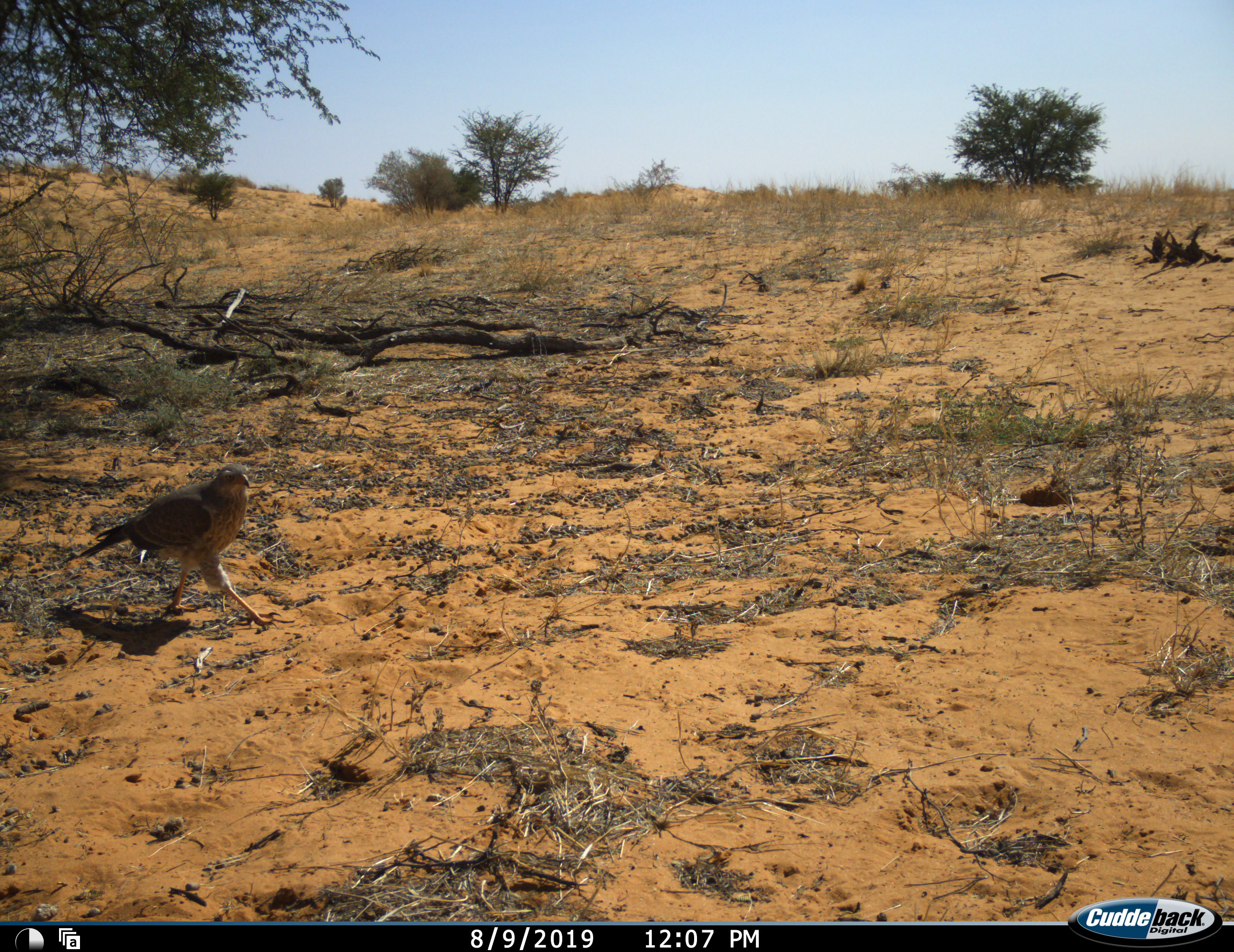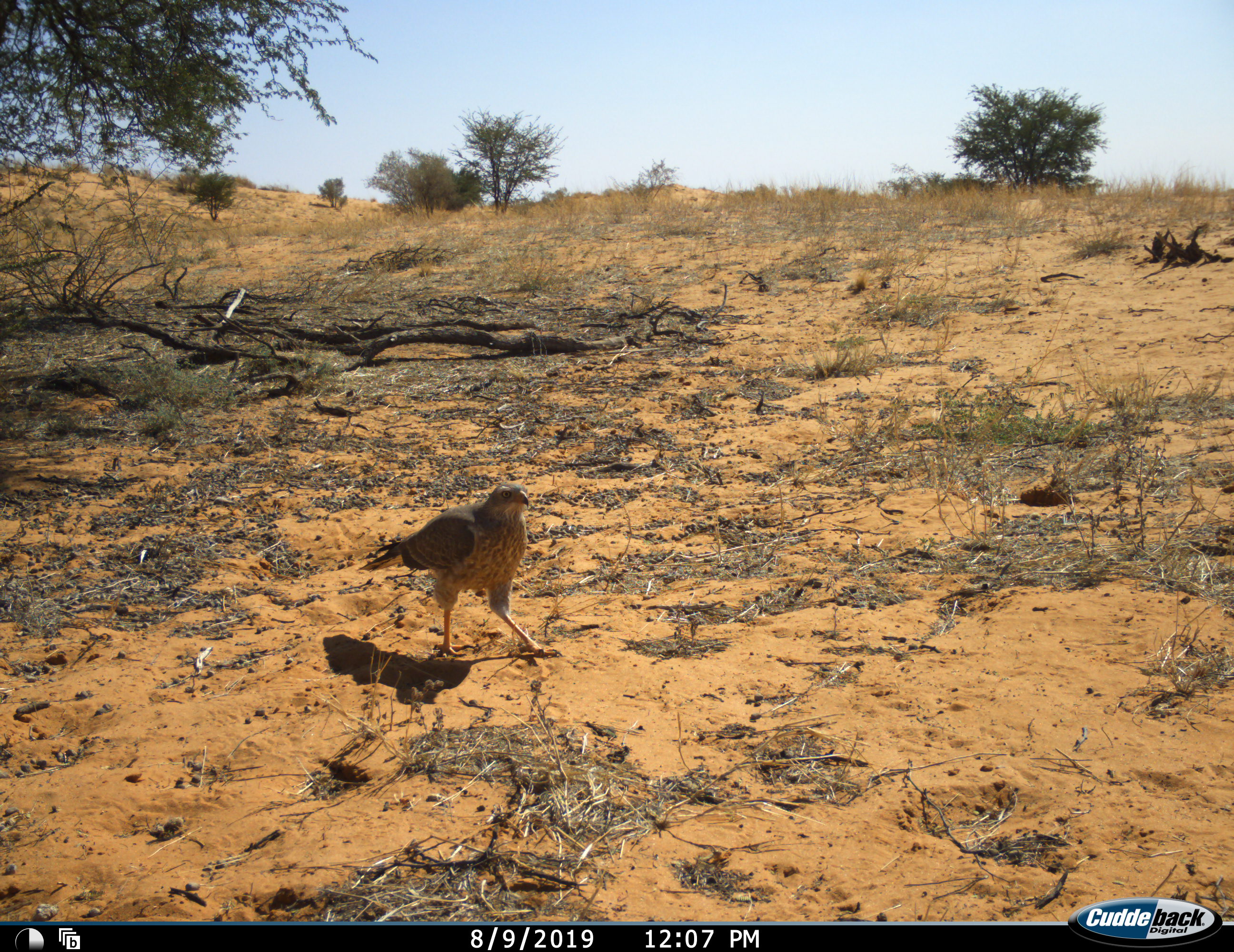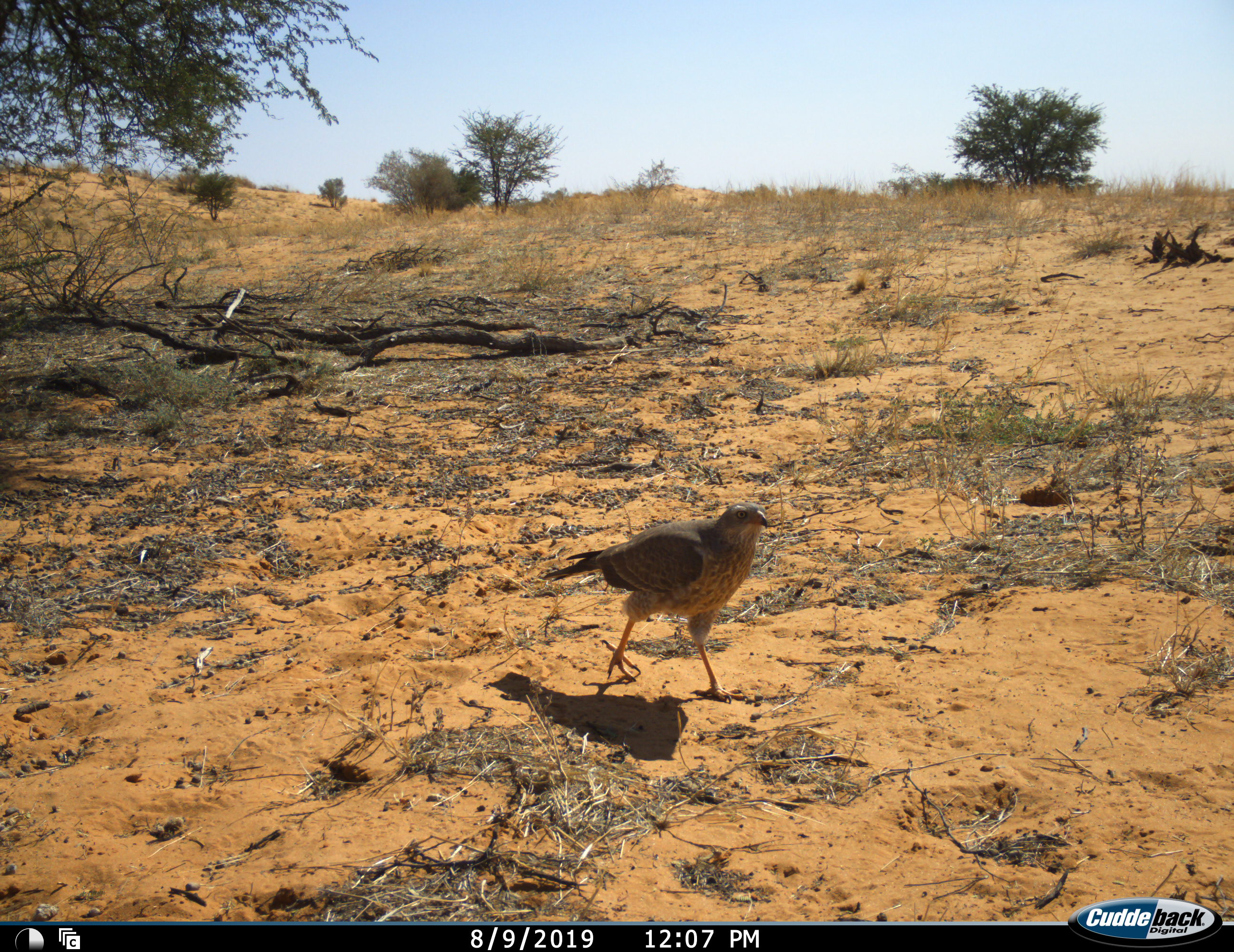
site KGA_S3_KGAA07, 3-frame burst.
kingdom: Animalia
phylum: Chordata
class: Aves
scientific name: Aves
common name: bird of prey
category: birdofprey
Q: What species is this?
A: Birdofprey (bird of prey) (Aves).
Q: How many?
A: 1.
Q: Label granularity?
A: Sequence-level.